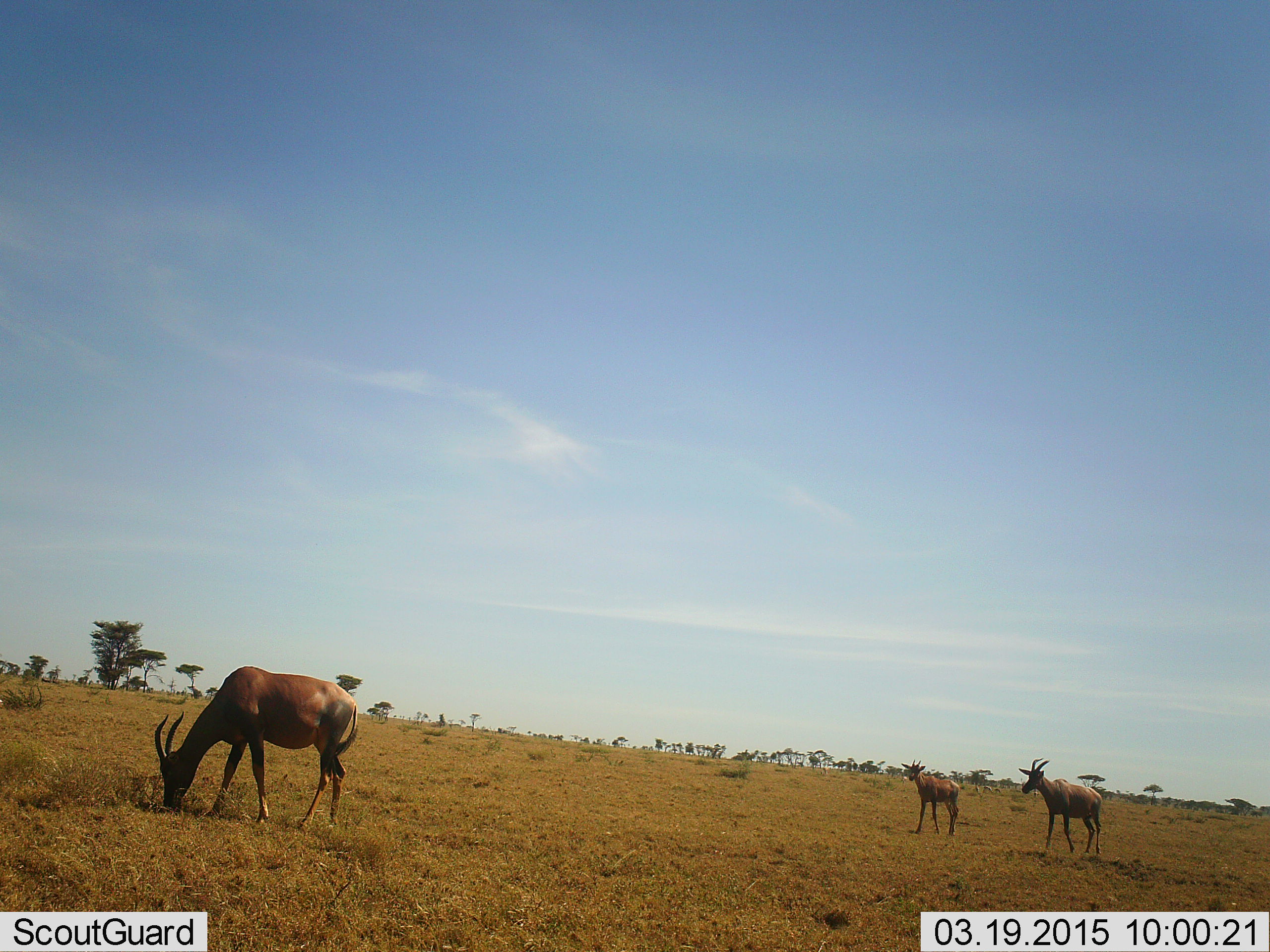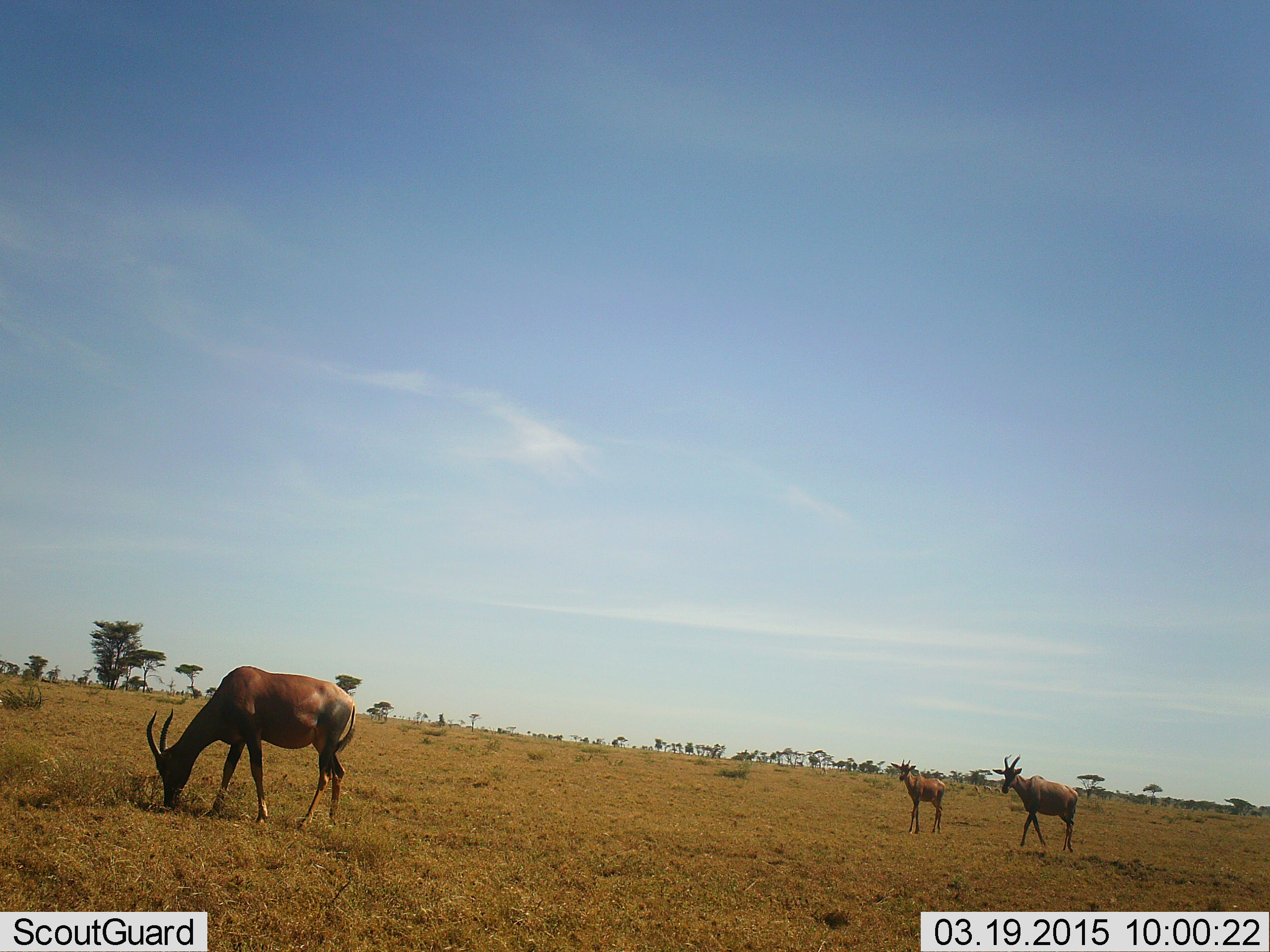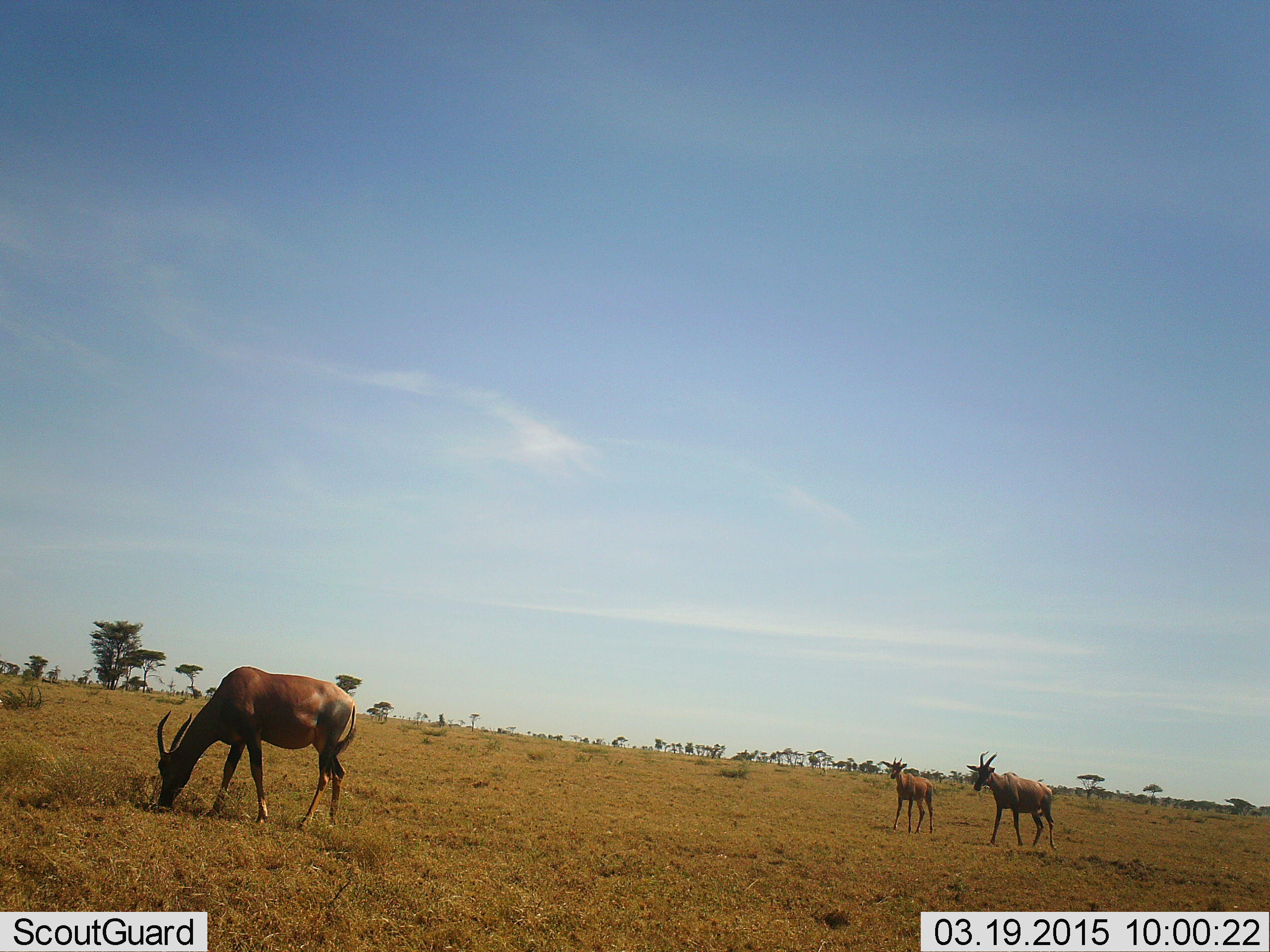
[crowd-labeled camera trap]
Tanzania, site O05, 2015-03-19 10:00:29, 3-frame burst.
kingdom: Animalia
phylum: Chordata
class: Mammalia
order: Artiodactyla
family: Bovidae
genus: Damaliscus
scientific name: Damaliscus lunatus jimela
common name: topi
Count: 3.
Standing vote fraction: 50%.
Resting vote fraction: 0%.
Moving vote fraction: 80%.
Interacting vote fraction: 0%.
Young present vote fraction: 60%.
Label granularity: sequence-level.